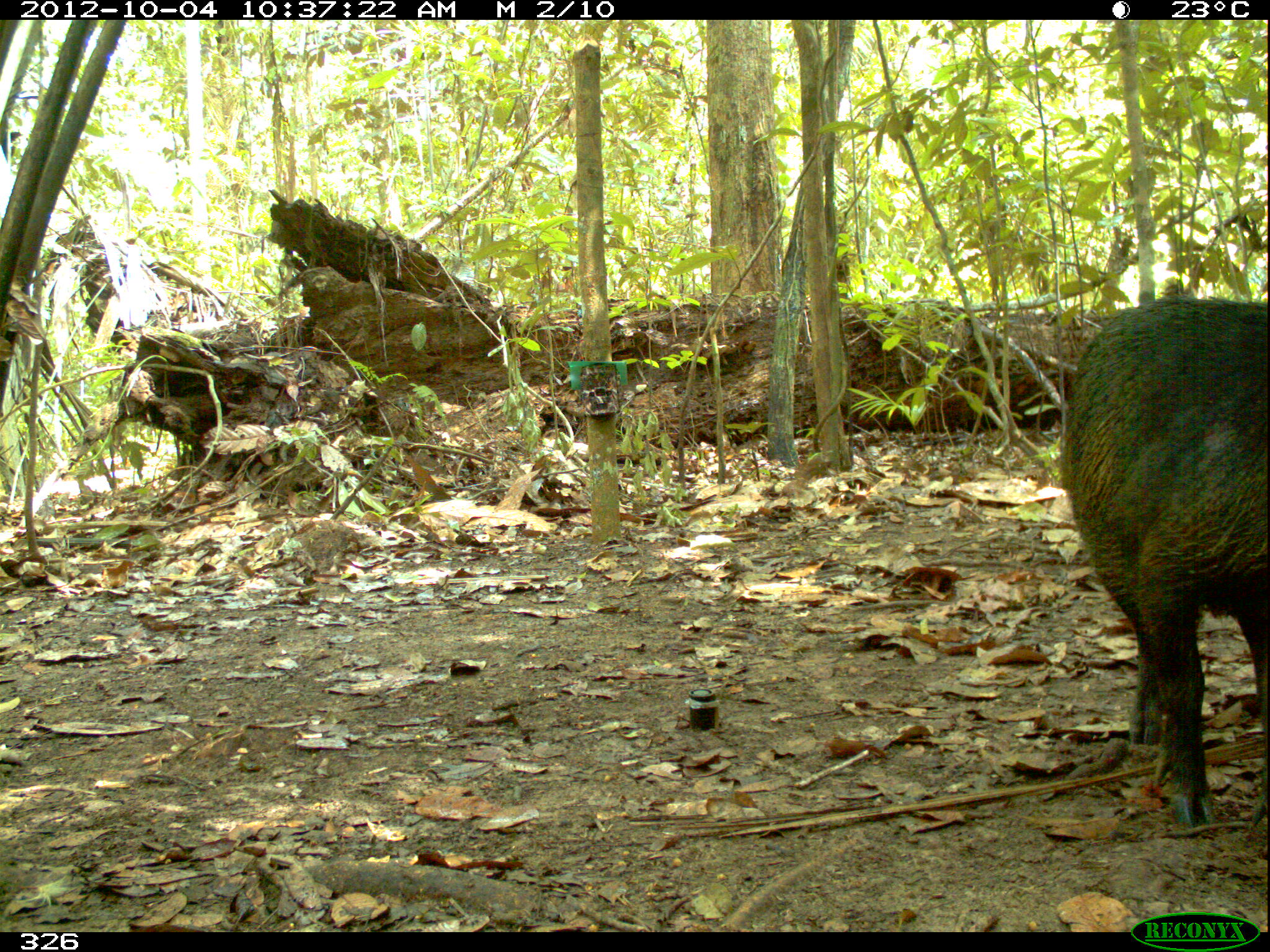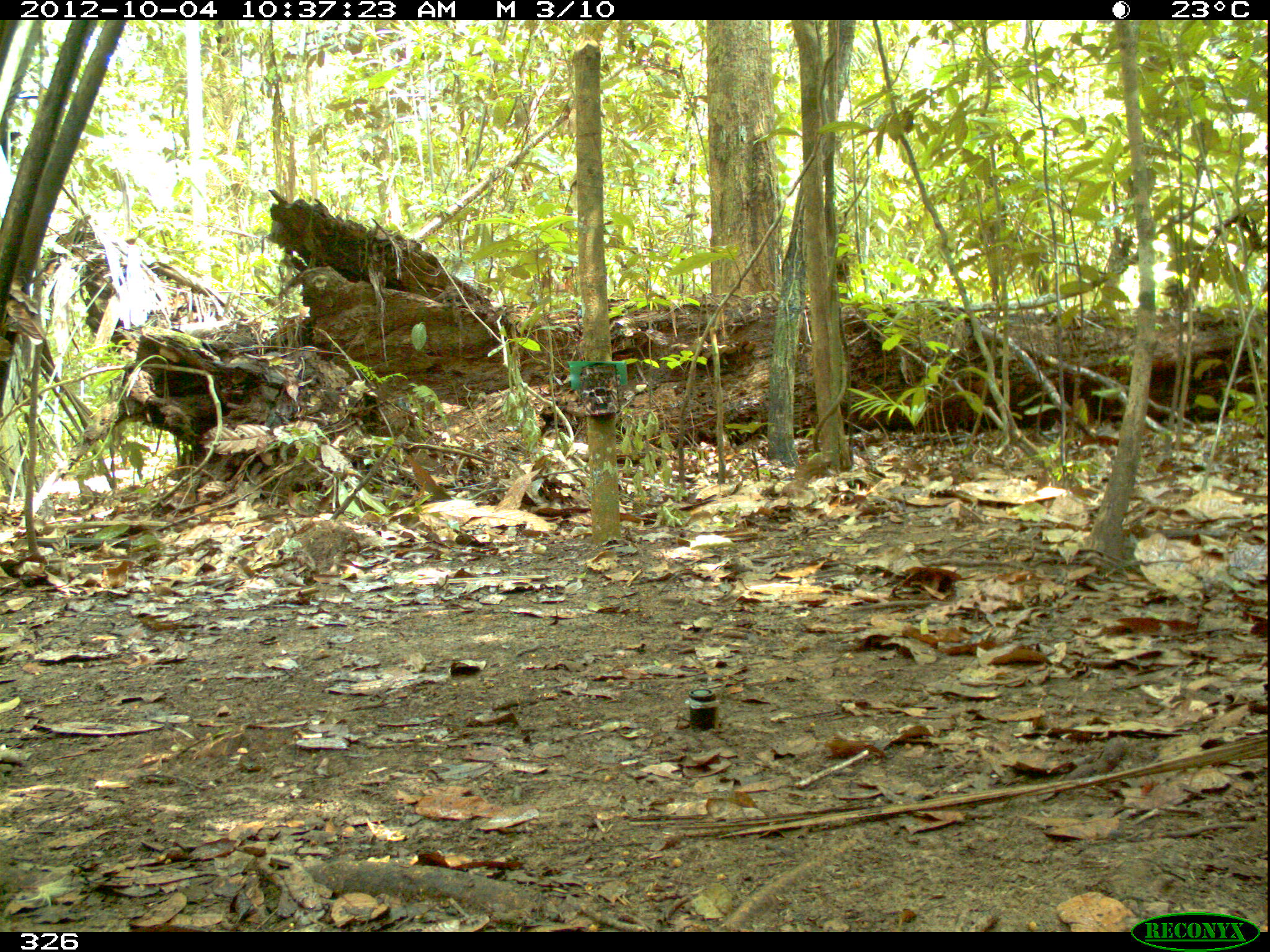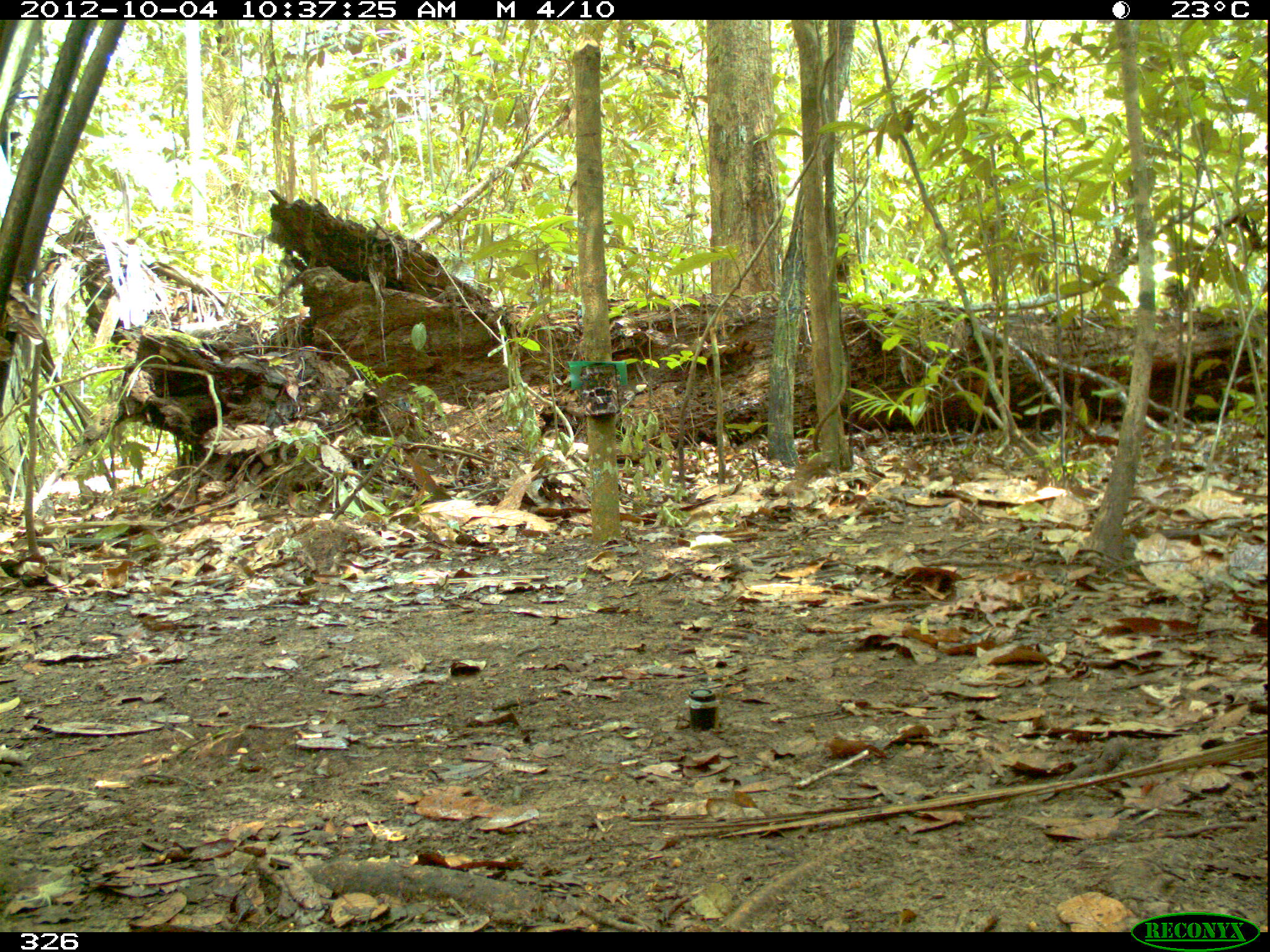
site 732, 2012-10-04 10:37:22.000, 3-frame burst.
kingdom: Animalia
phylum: Chordata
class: Mammalia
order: Artiodactyla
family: Tayassuidae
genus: Tayassu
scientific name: Tayassu pecari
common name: white-lipped peccary